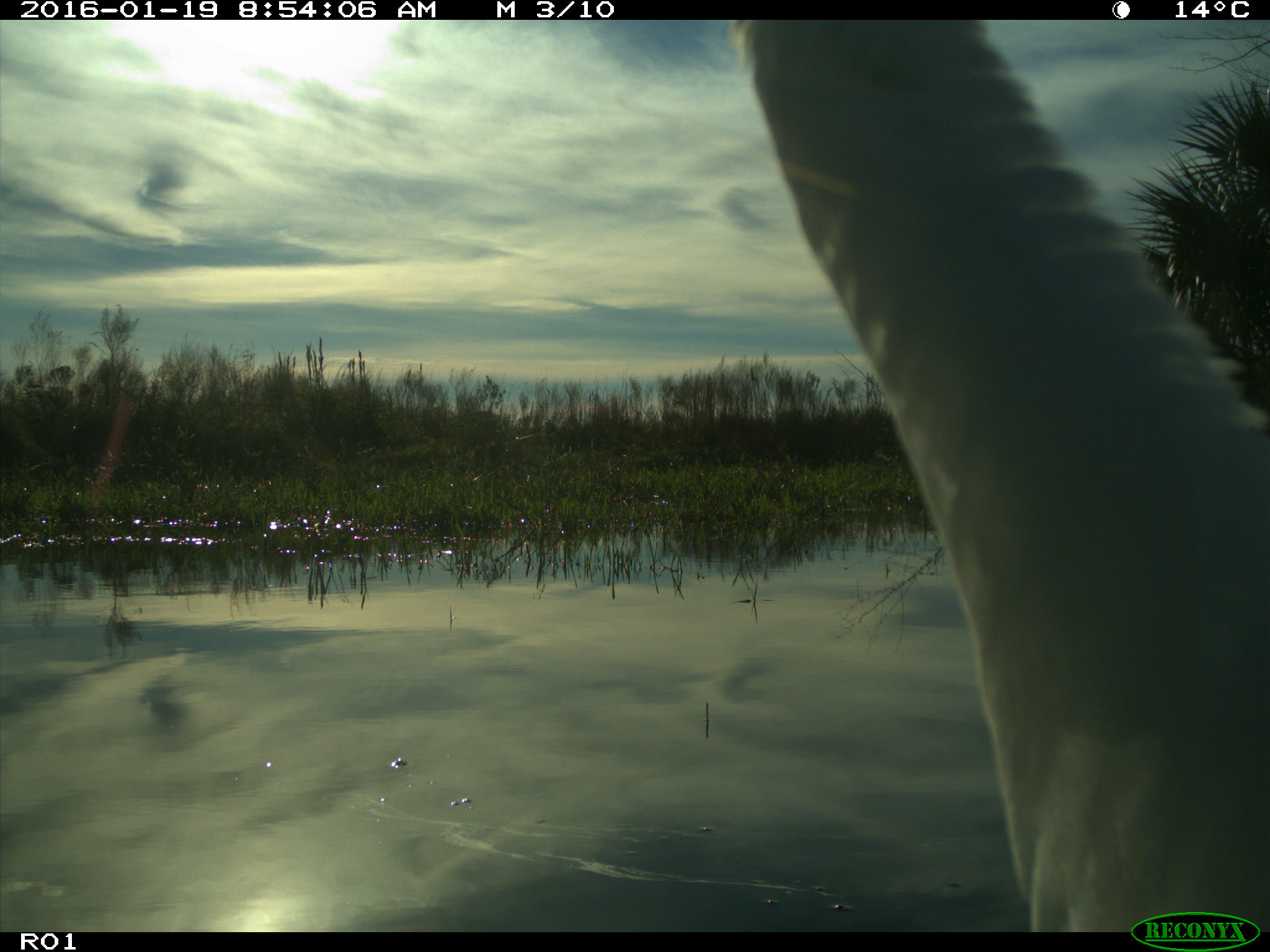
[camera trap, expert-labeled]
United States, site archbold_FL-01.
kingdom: Animalia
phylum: Chordata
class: Aves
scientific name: Aves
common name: birds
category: unidentified bird